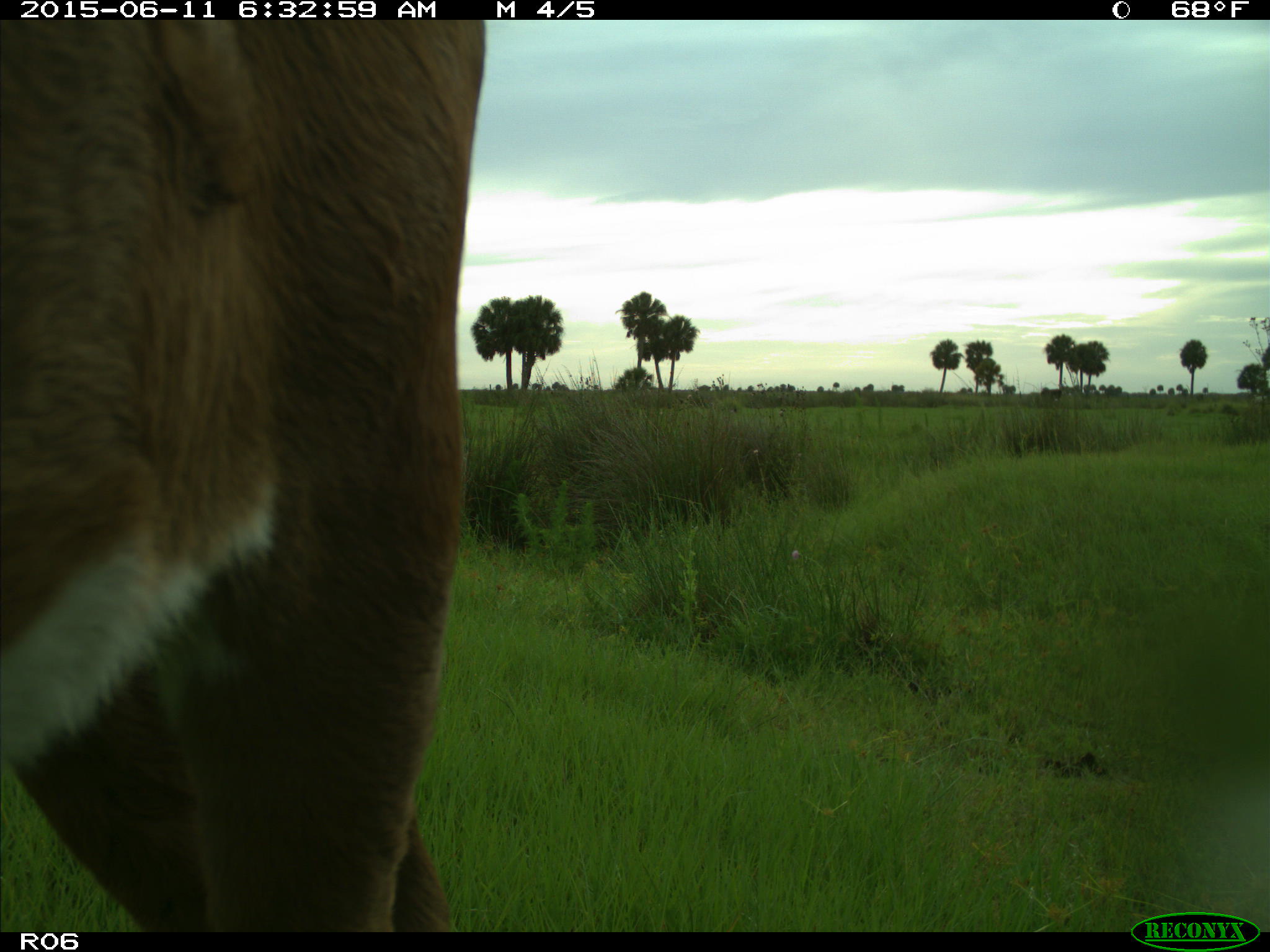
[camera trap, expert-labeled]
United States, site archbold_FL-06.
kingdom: Animalia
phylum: Chordata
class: Mammalia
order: Artiodactyla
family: Bovidae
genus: Bos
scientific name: Bos taurus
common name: domestic cow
Bos taurus (domestic cow).